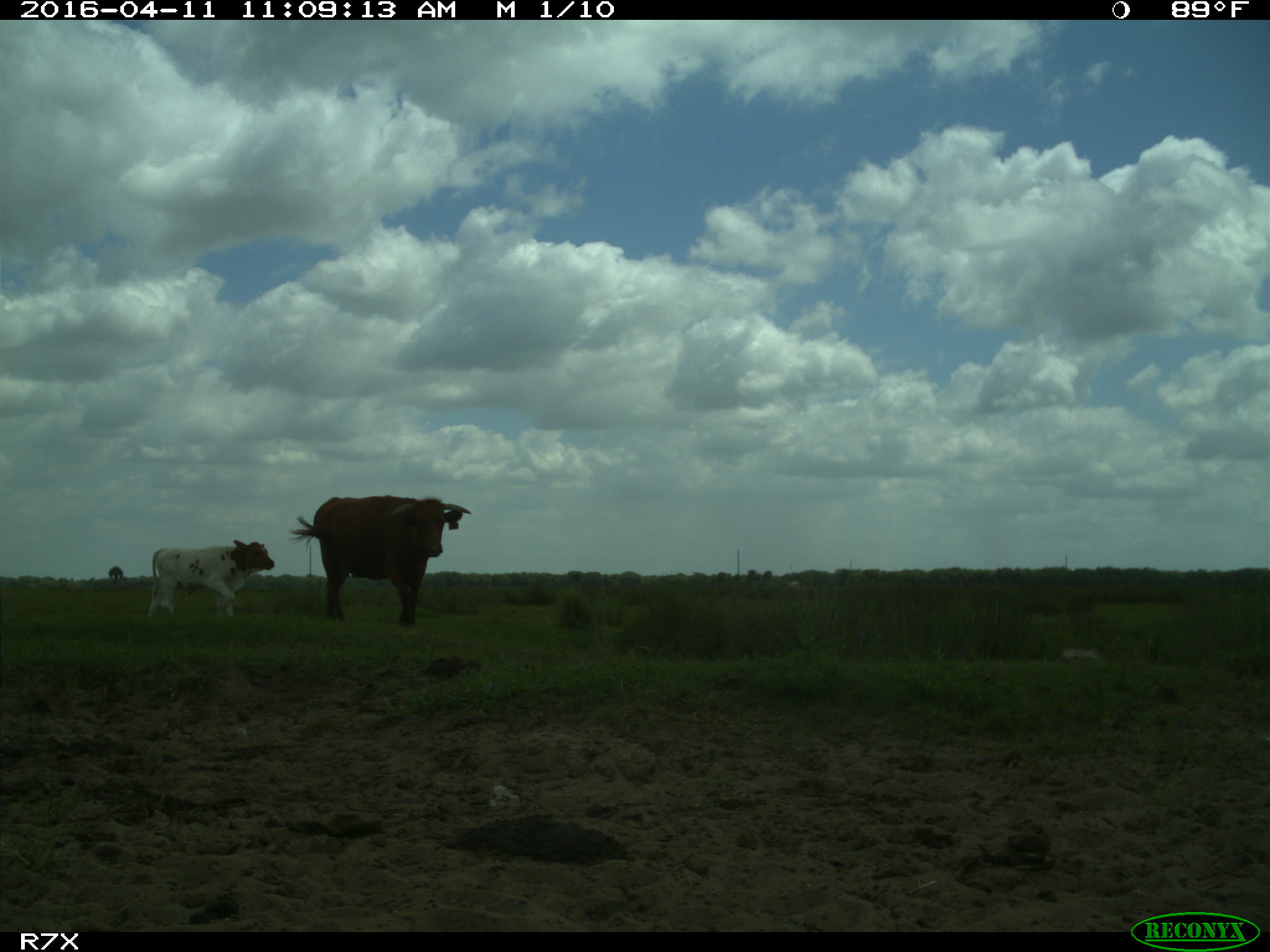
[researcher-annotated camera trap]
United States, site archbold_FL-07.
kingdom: Animalia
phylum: Chordata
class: Mammalia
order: Artiodactyla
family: Bovidae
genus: Bos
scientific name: Bos taurus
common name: domestic cow